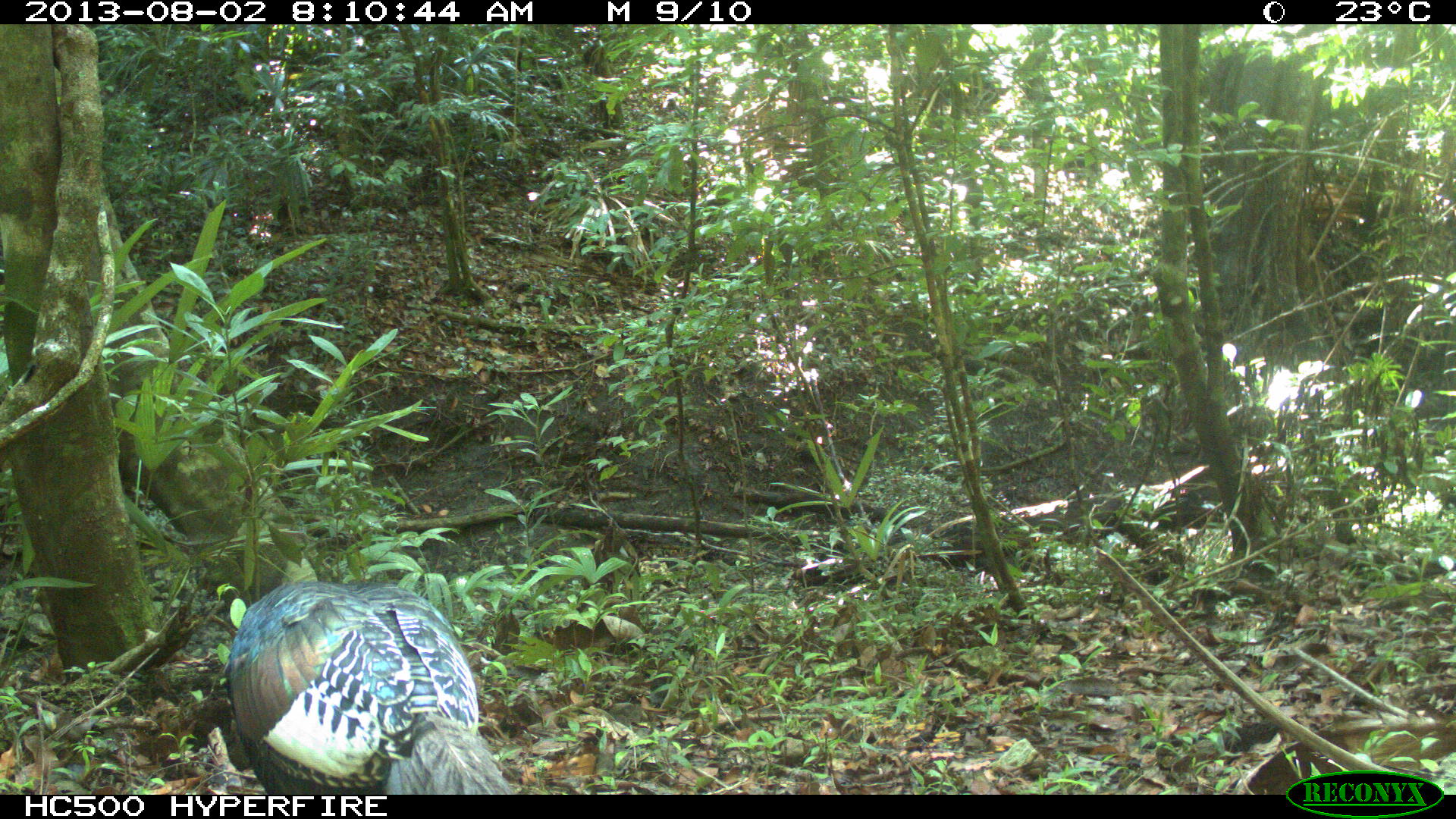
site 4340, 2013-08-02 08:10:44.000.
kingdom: Animalia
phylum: Chordata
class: Aves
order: Galliformes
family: Phasianidae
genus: Meleagris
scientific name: Meleagris ocellata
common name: ocellated turkey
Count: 1.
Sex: male.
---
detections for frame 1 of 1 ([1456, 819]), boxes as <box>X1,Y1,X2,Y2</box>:
meleagris ocellata: <box>217,580,512,792</box>